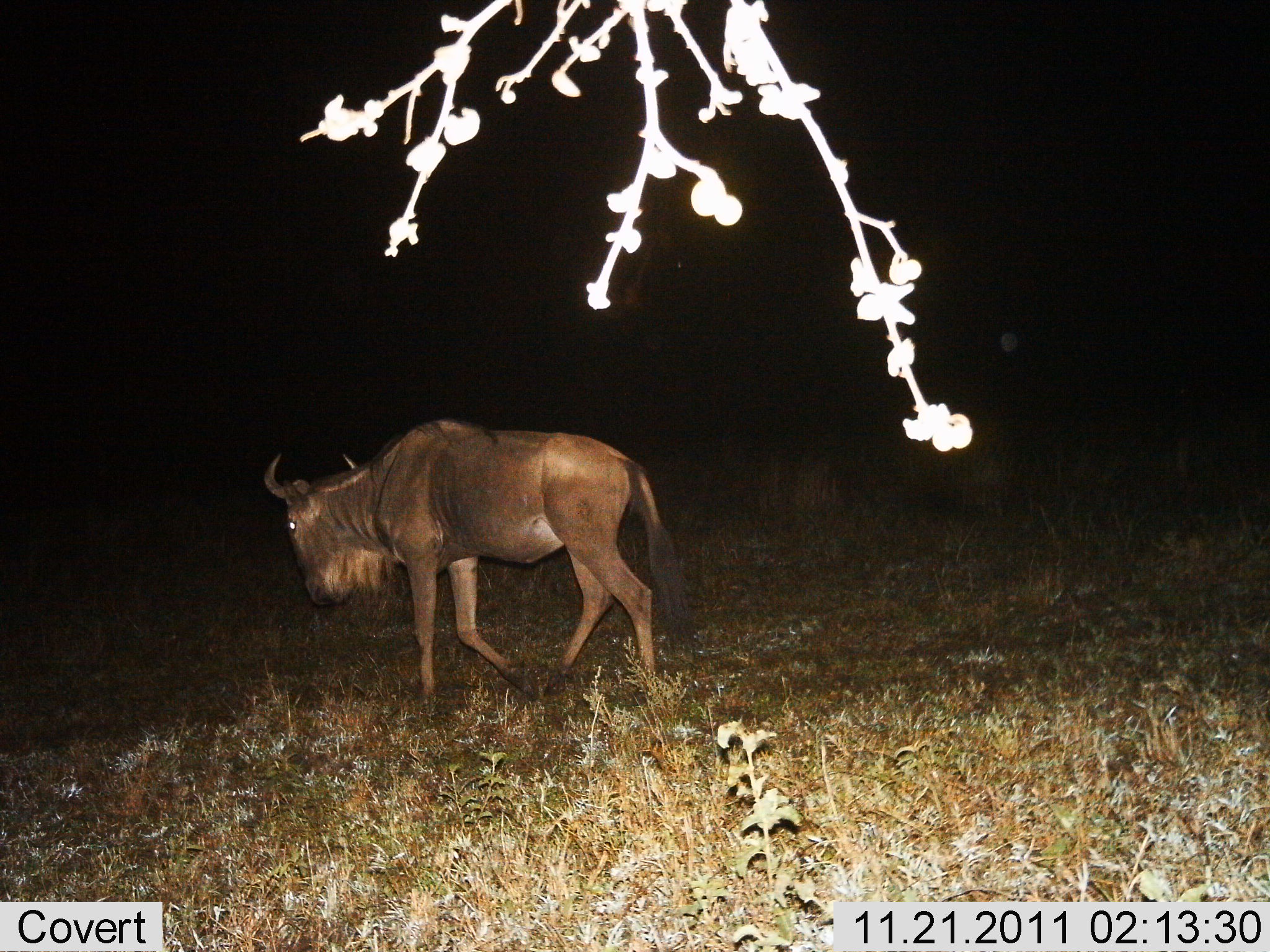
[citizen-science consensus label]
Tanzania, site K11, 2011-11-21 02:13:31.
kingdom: Animalia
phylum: Chordata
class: Mammalia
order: Artiodactyla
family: Bovidae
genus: Connochaetes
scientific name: Connochaetes taurinus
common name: blue wildebeest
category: wildebeest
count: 1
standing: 0%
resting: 0%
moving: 100%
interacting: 0%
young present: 0%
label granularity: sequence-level